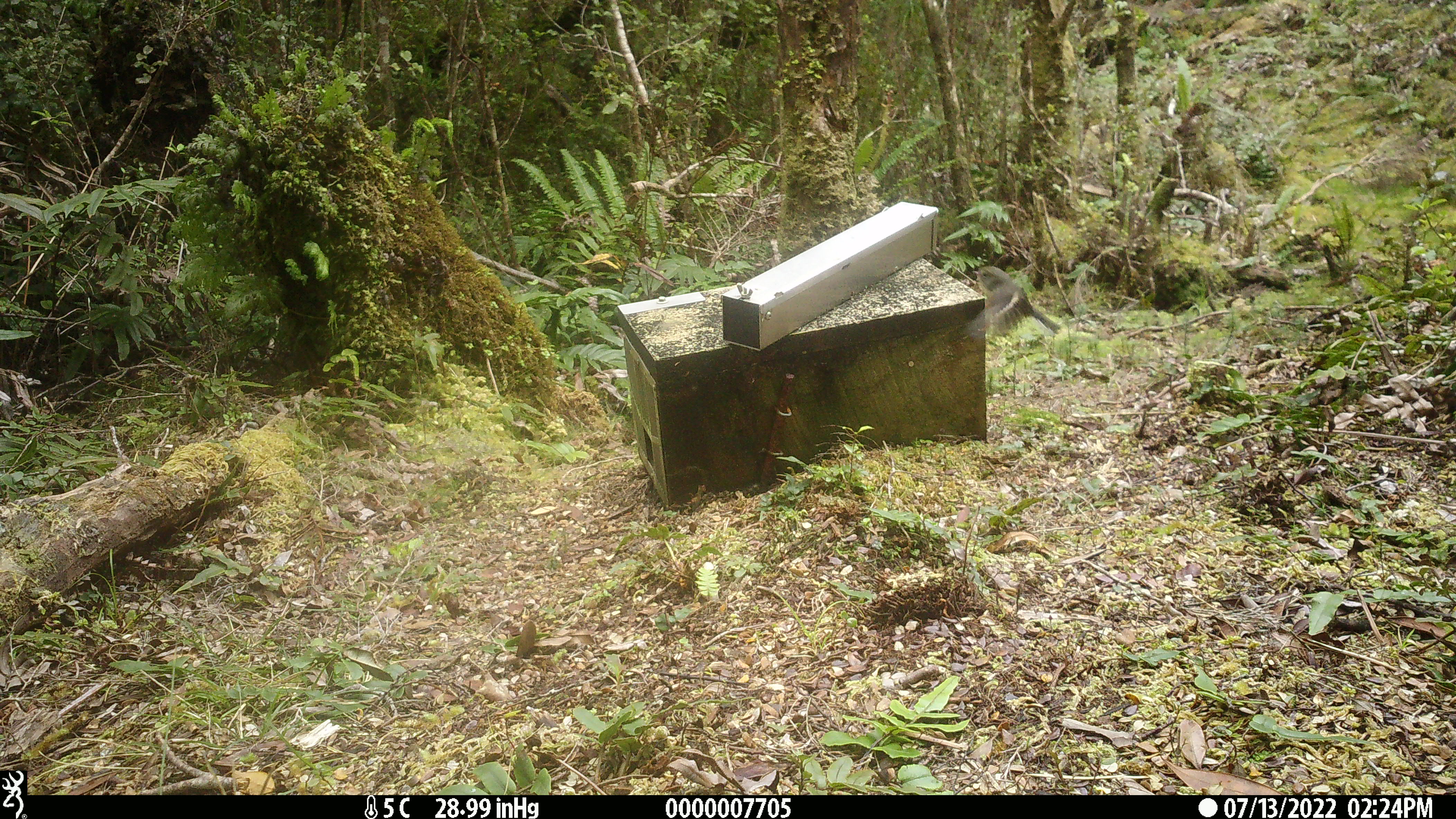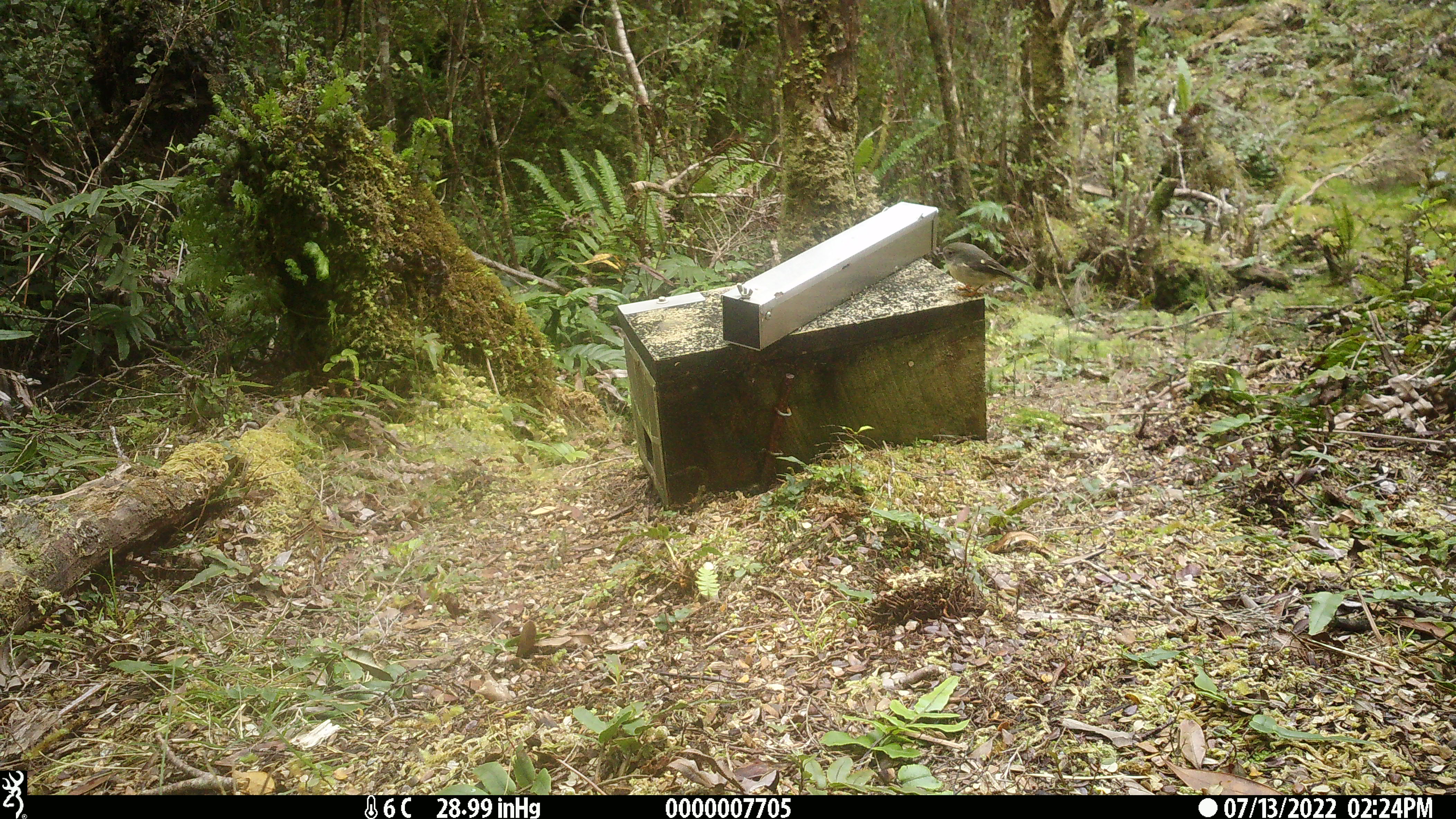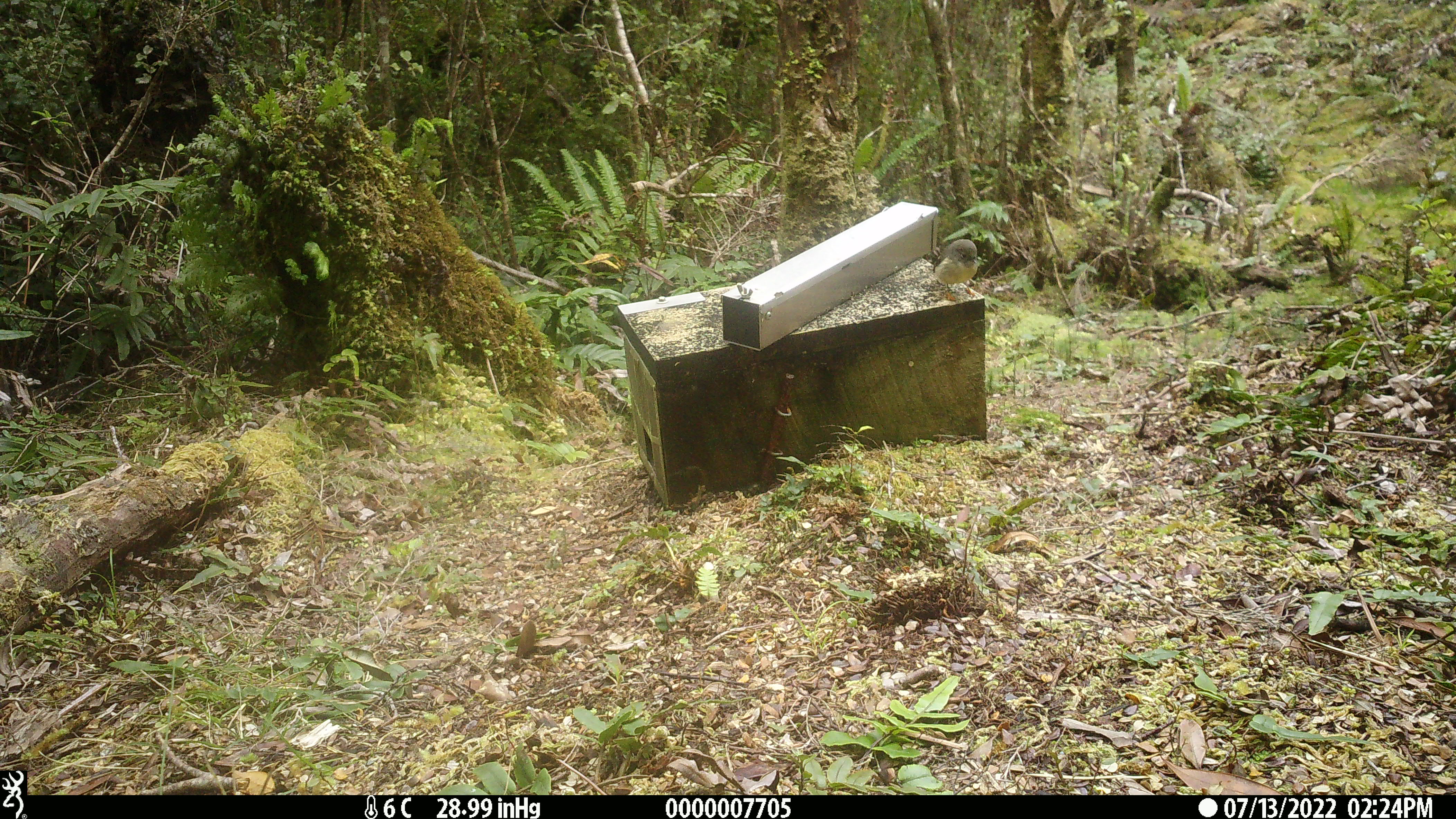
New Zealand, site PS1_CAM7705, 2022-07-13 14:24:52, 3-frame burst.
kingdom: Animalia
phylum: Chordata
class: Aves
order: Passeriformes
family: Petroicidae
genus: Petroica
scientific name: Petroica macrocephala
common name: tomtit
Tomtit (Petroica macrocephala).